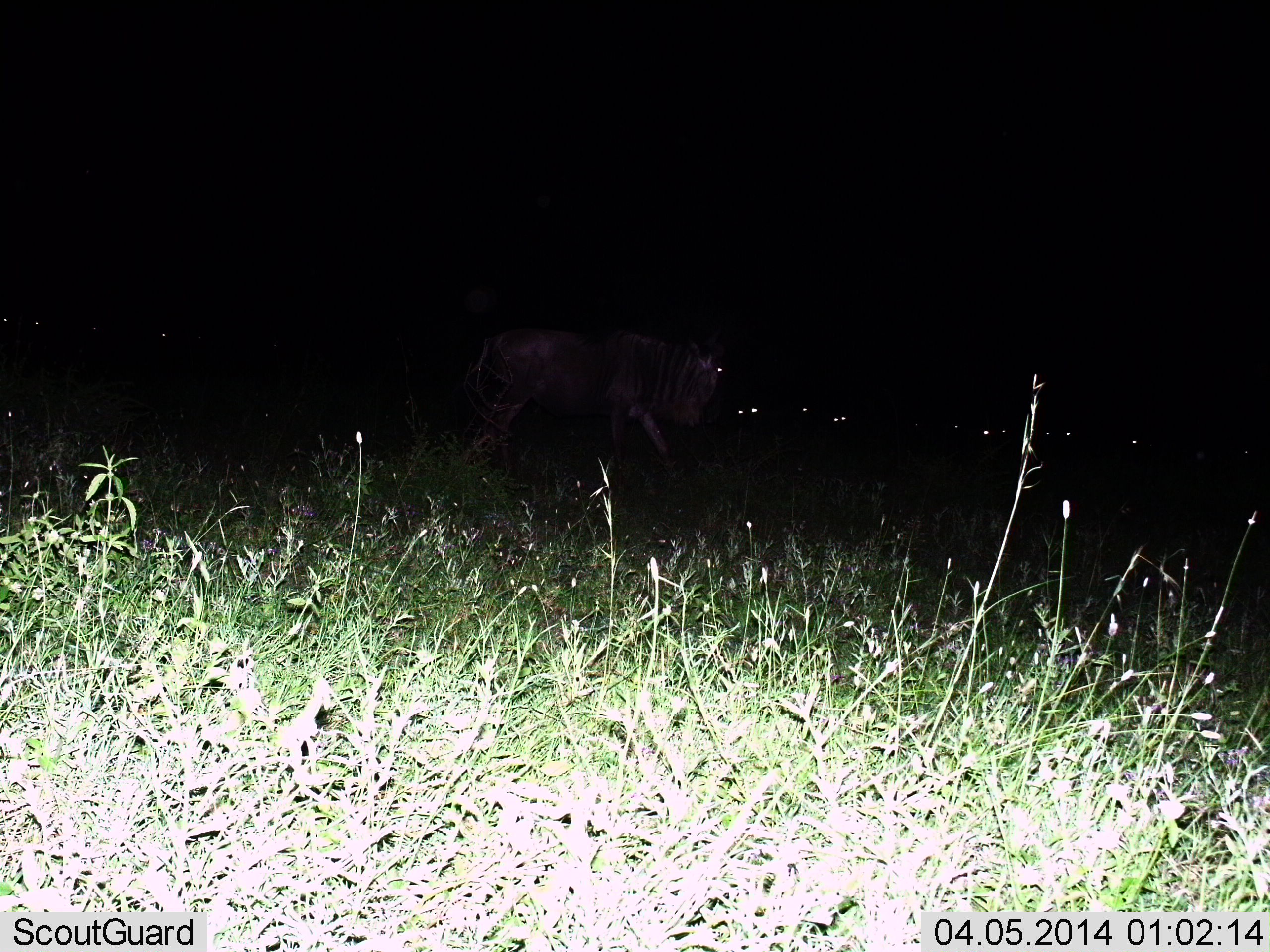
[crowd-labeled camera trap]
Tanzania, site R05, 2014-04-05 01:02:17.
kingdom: Animalia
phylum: Chordata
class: Mammalia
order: Artiodactyla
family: Bovidae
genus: Connochaetes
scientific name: Connochaetes taurinus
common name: blue wildebeest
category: wildebeest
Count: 8.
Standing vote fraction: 50%.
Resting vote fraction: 20%.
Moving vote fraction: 50%.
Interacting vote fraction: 0%.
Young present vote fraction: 0%.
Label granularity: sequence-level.